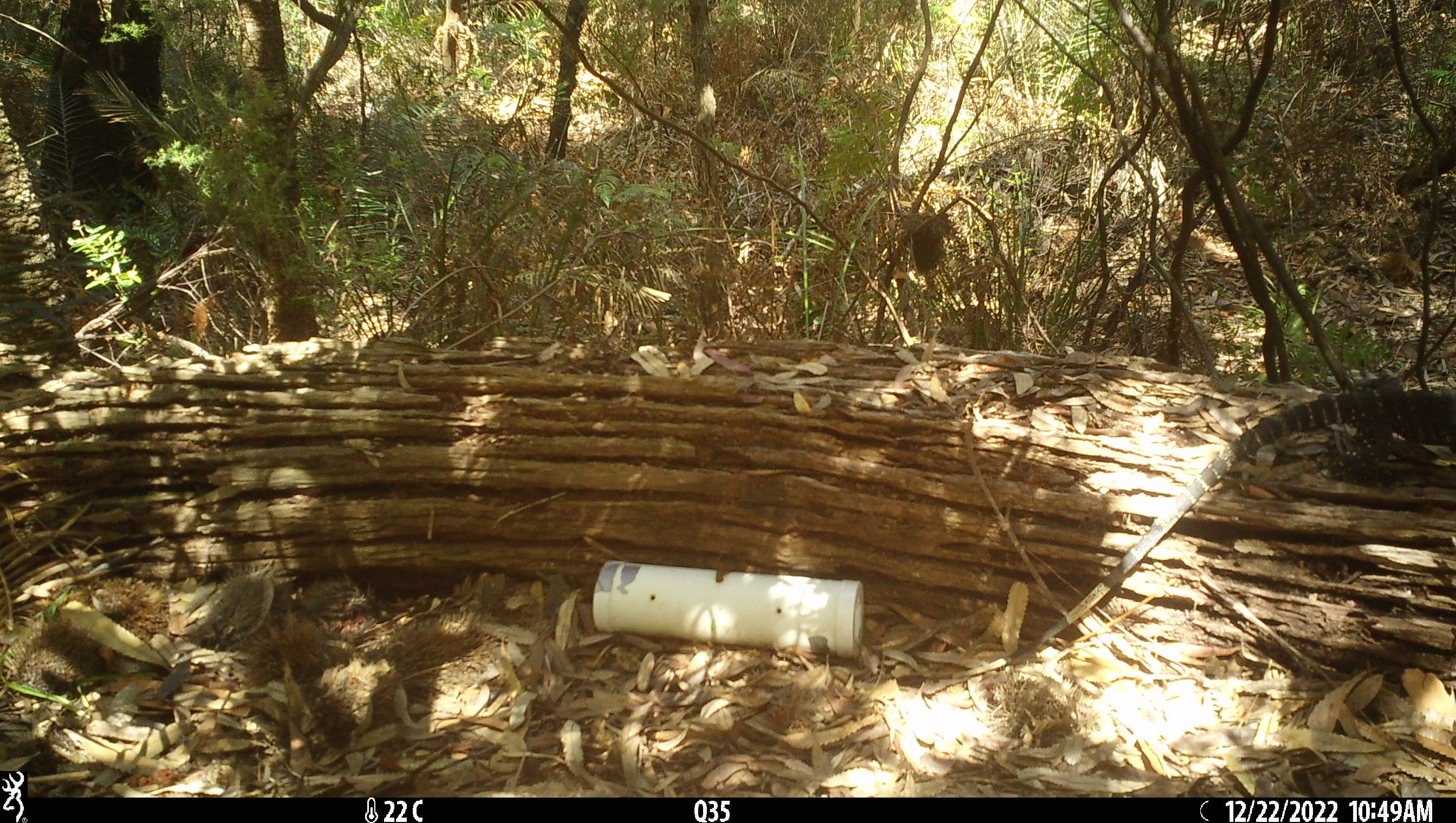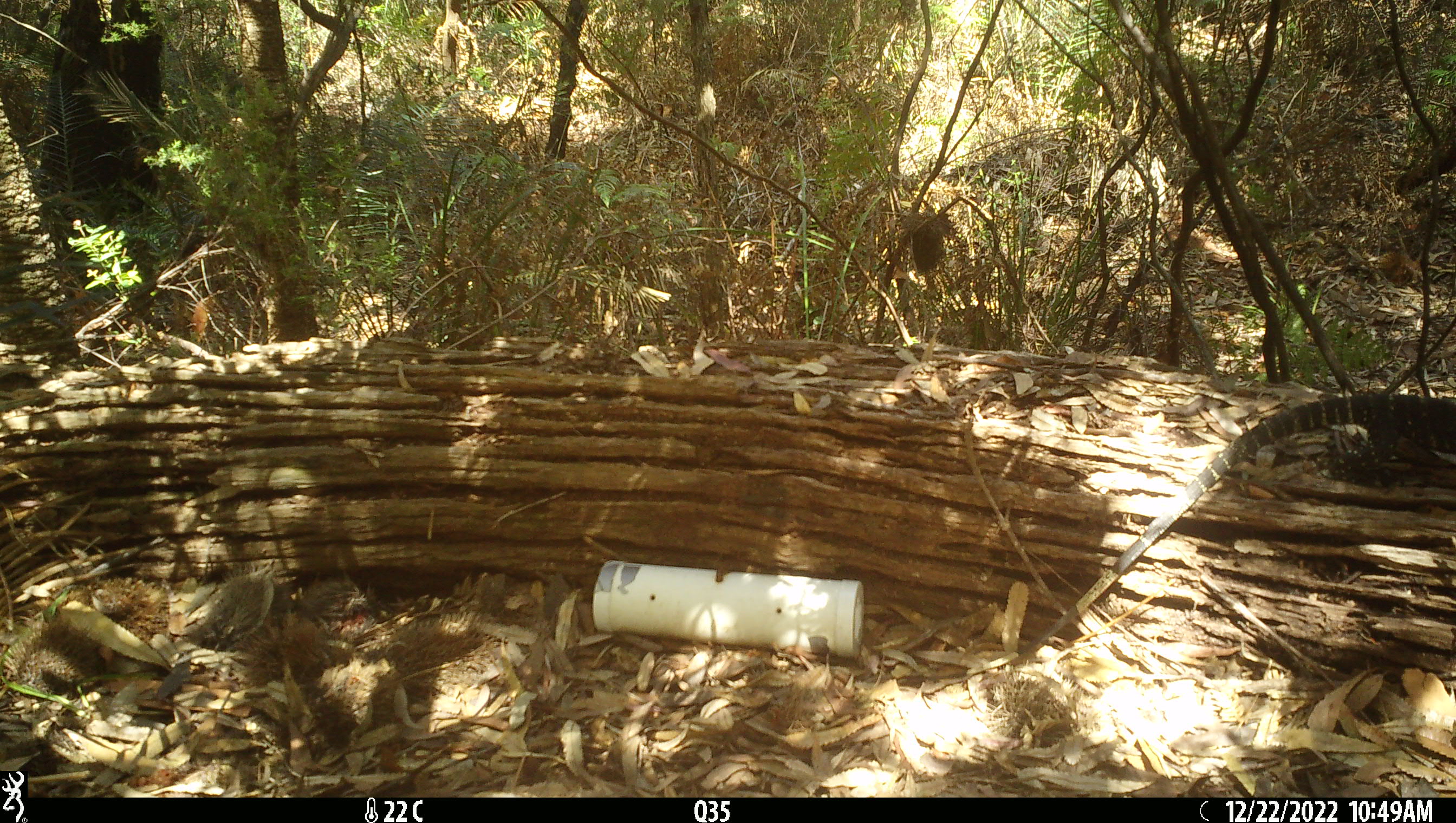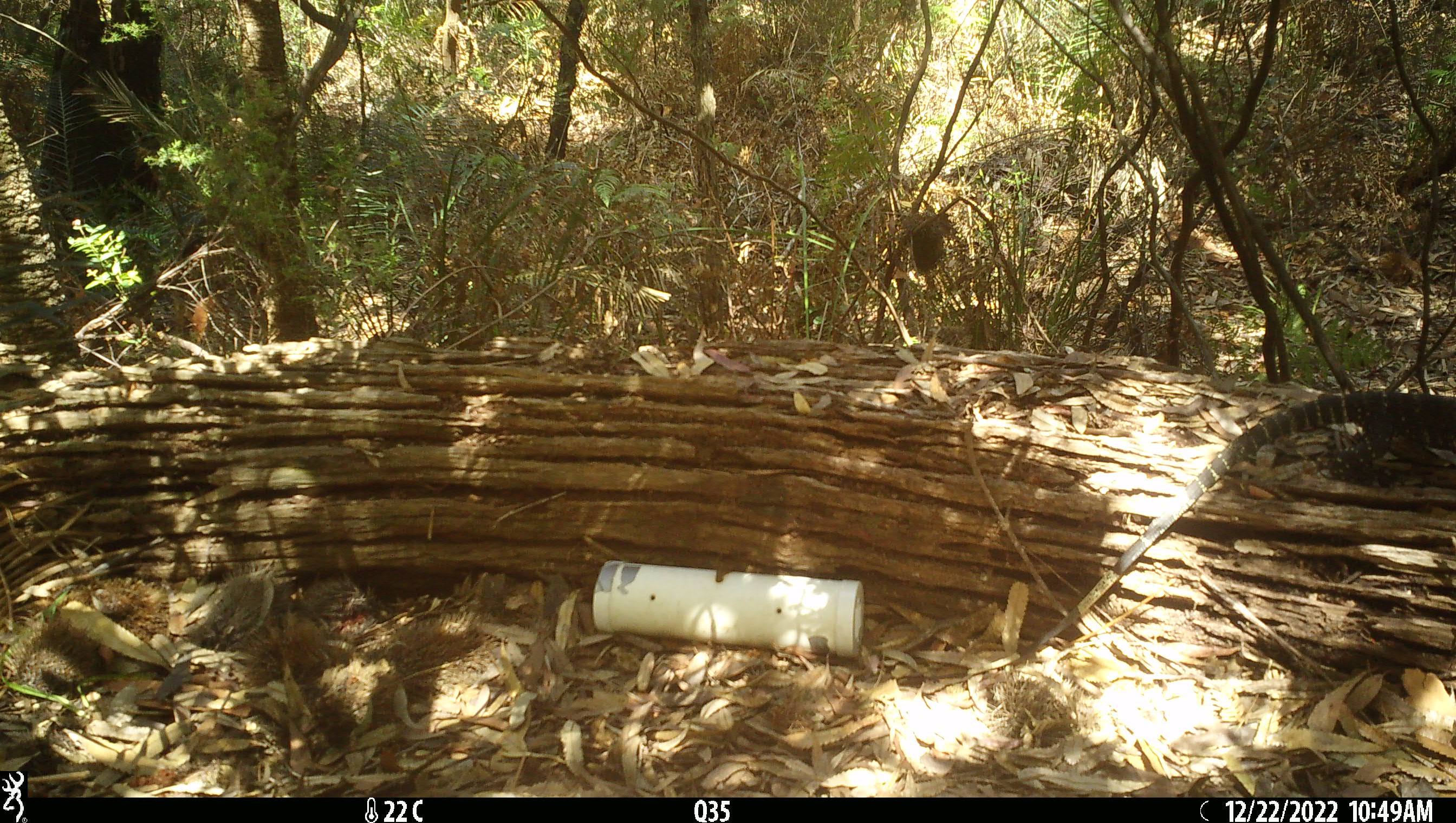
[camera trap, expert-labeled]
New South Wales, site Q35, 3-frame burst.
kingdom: Animalia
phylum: Chordata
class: Reptilia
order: Squamata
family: Varanidae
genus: Varanus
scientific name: Varanus varius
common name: lace monitor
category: goanna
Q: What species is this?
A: Goanna (lace monitor) (Varanus varius).